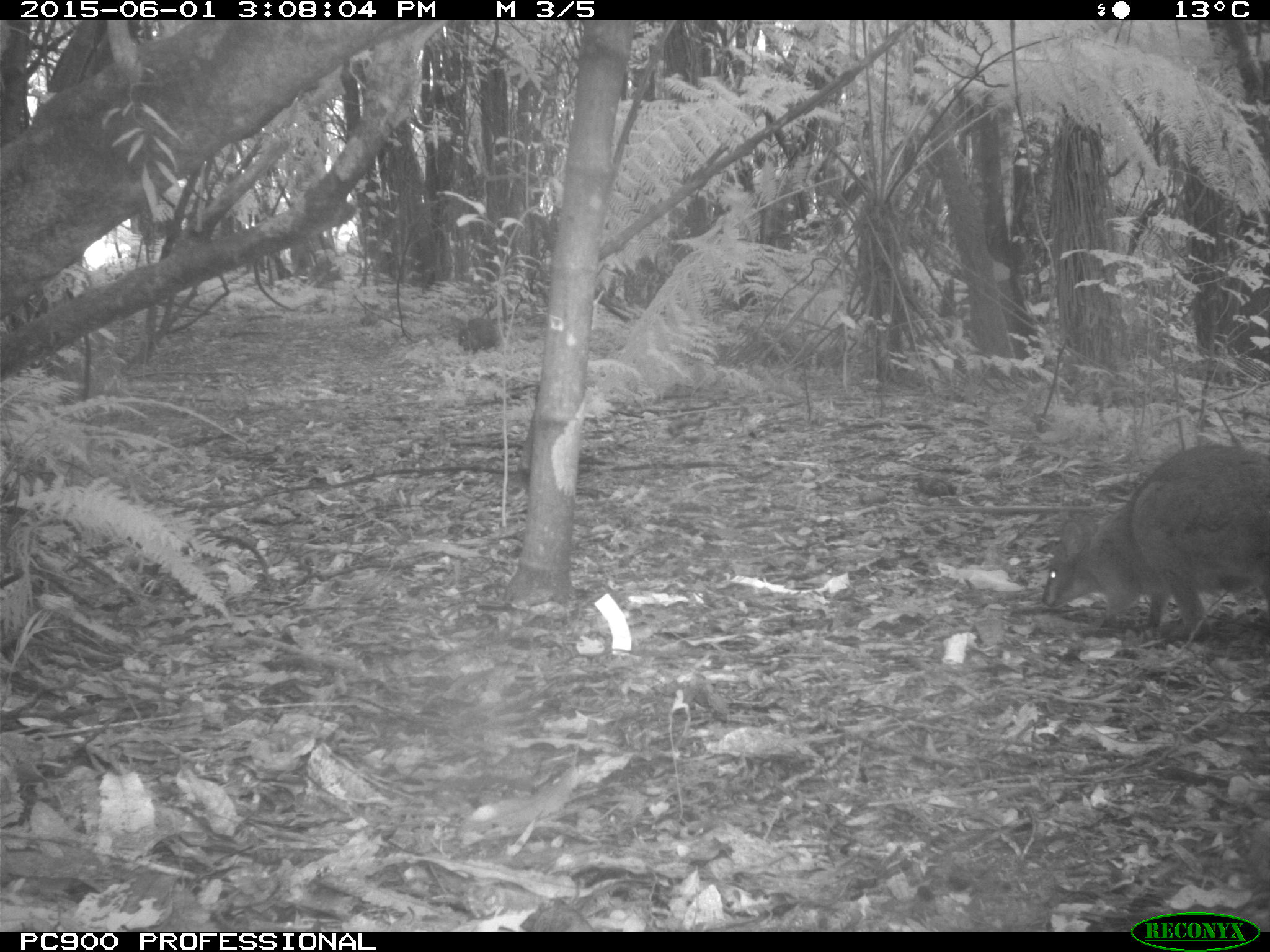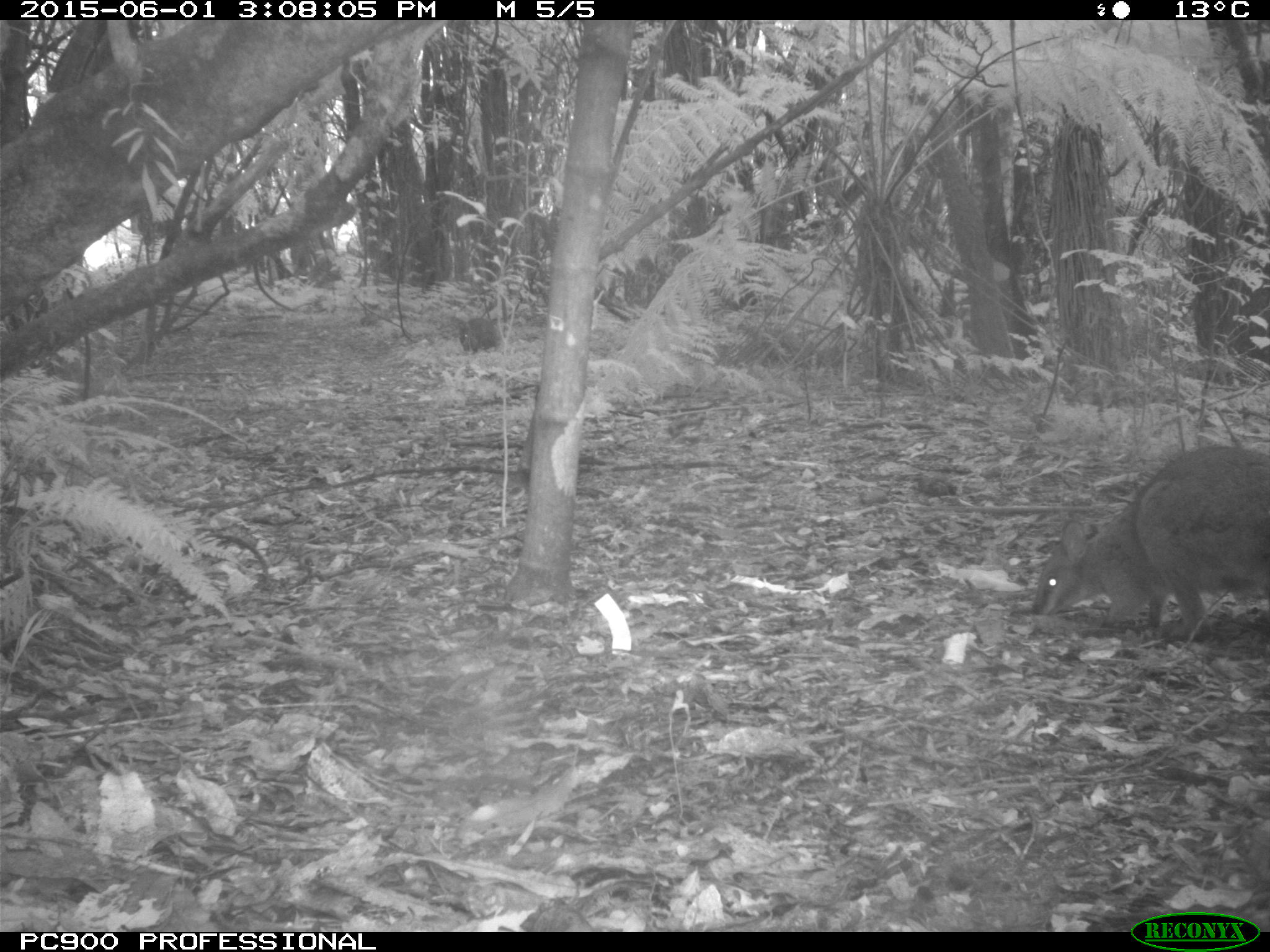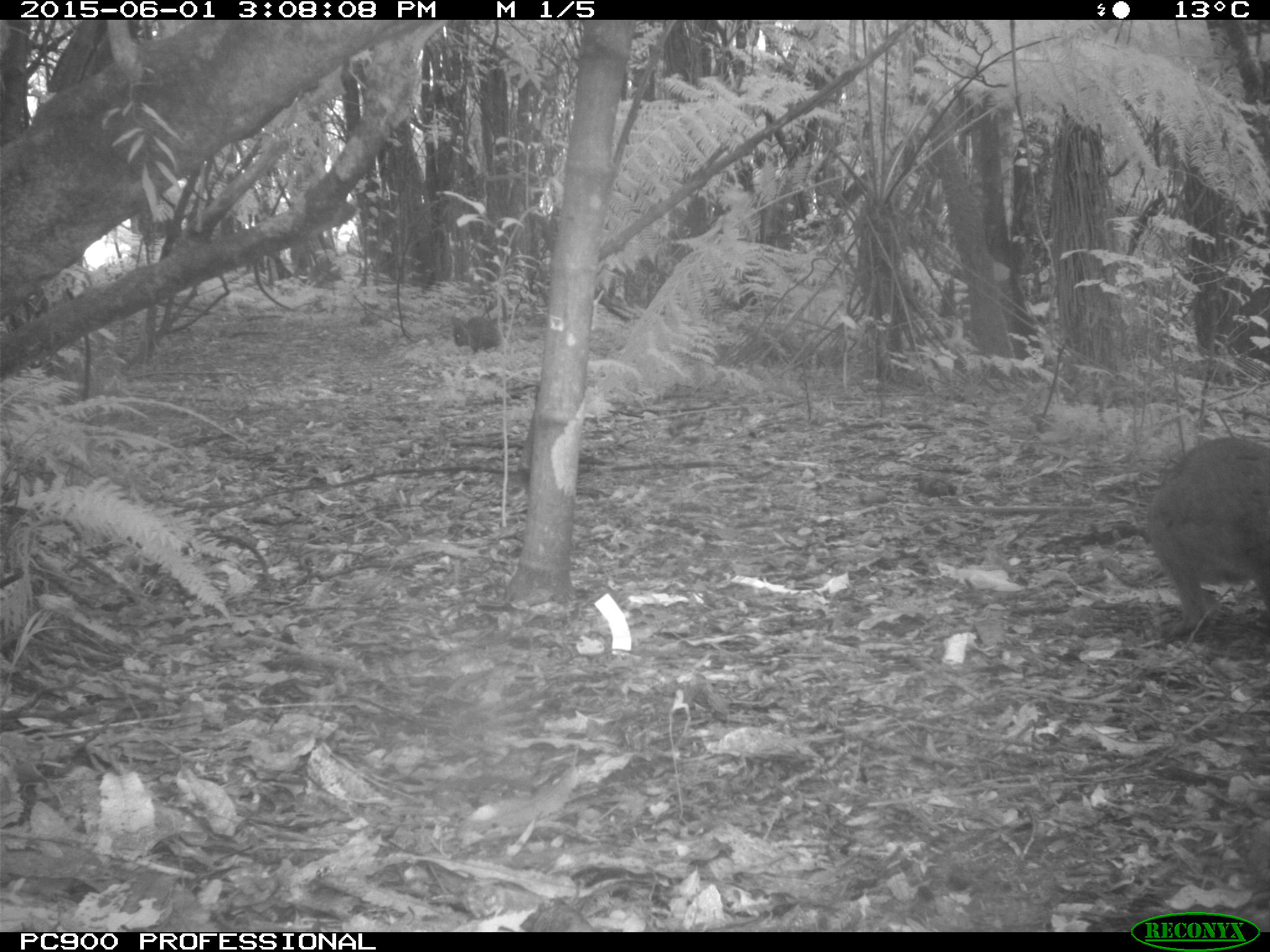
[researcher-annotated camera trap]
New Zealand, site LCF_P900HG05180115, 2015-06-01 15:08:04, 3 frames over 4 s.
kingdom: Animalia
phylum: Chordata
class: Mammalia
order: Diprotodontia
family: Macropodidae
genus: Notamacropus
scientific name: Notamacropus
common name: wallaby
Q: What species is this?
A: Wallaby (Notamacropus).